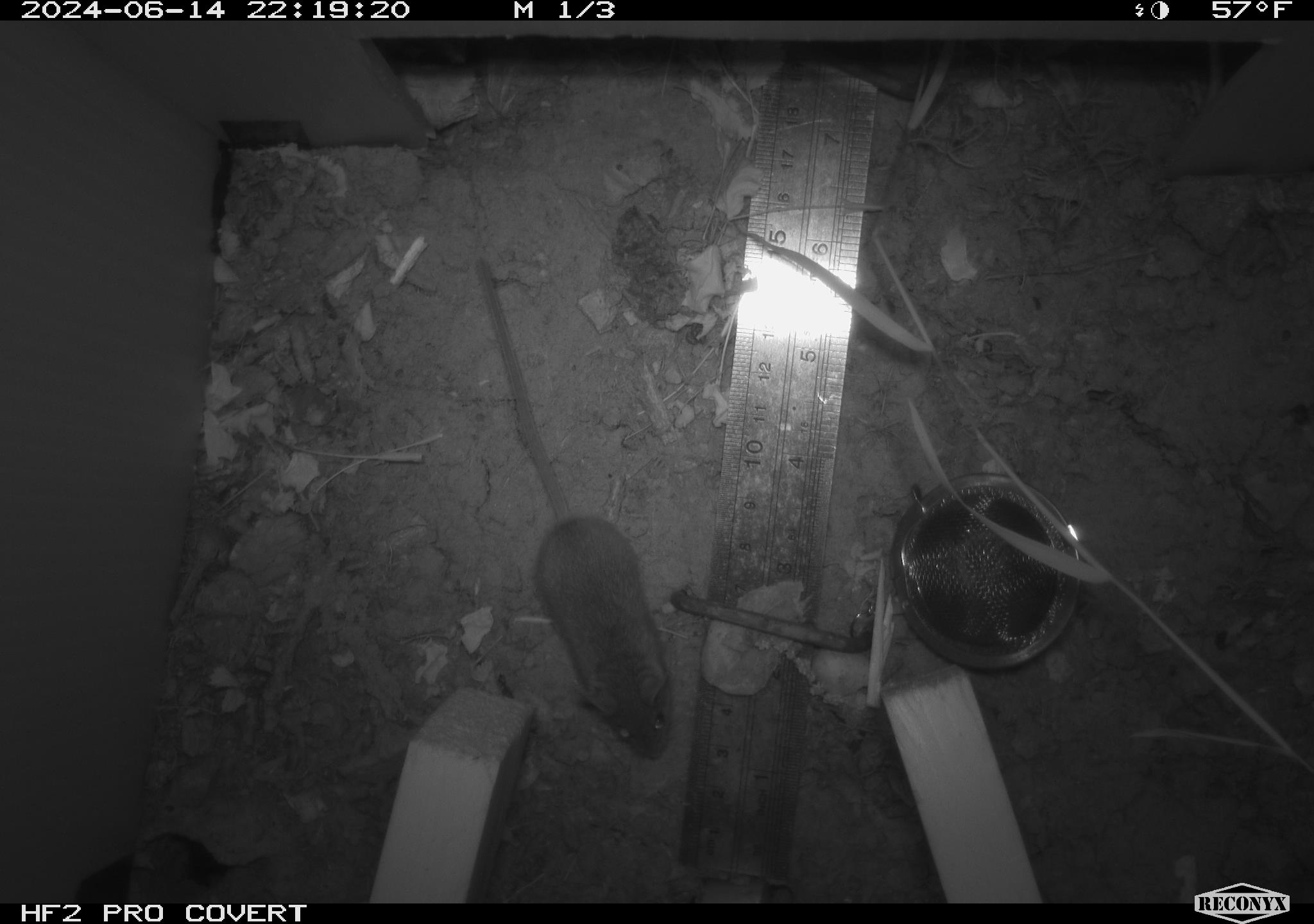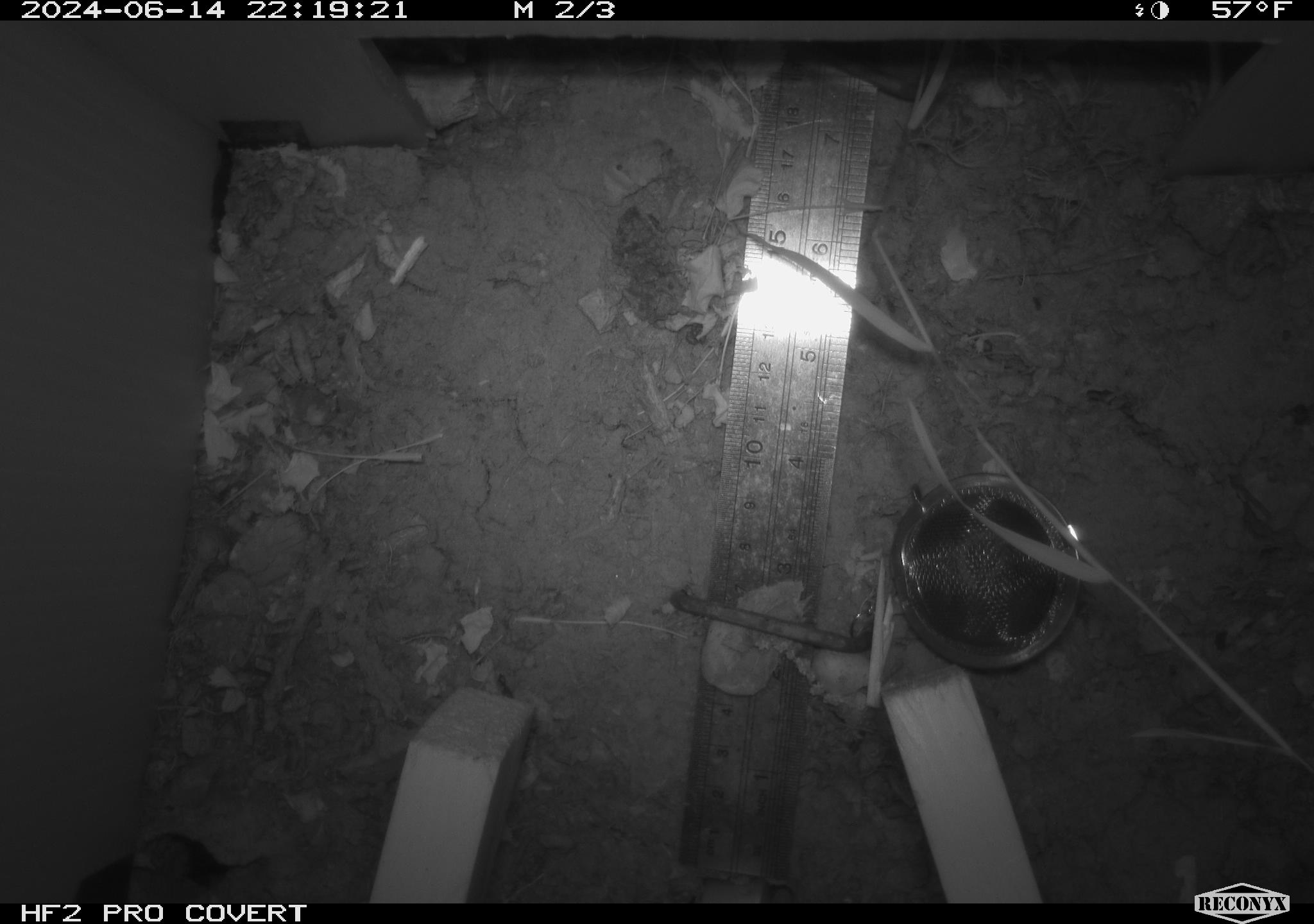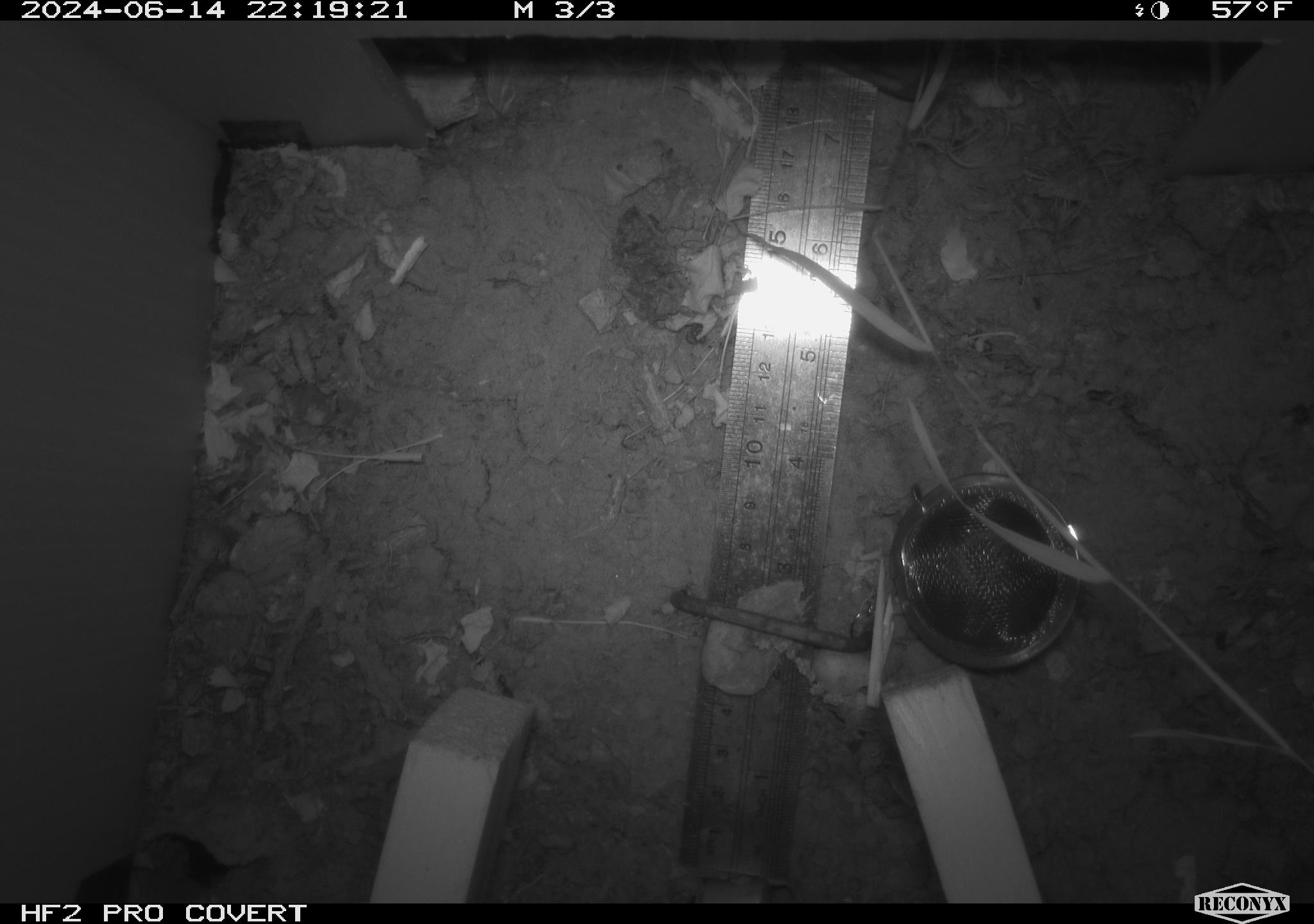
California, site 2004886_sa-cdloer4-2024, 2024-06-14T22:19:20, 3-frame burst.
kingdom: Animalia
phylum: Chordata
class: Mammalia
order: Rodentia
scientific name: Rodentia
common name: rodent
Rodent (Rodentia).